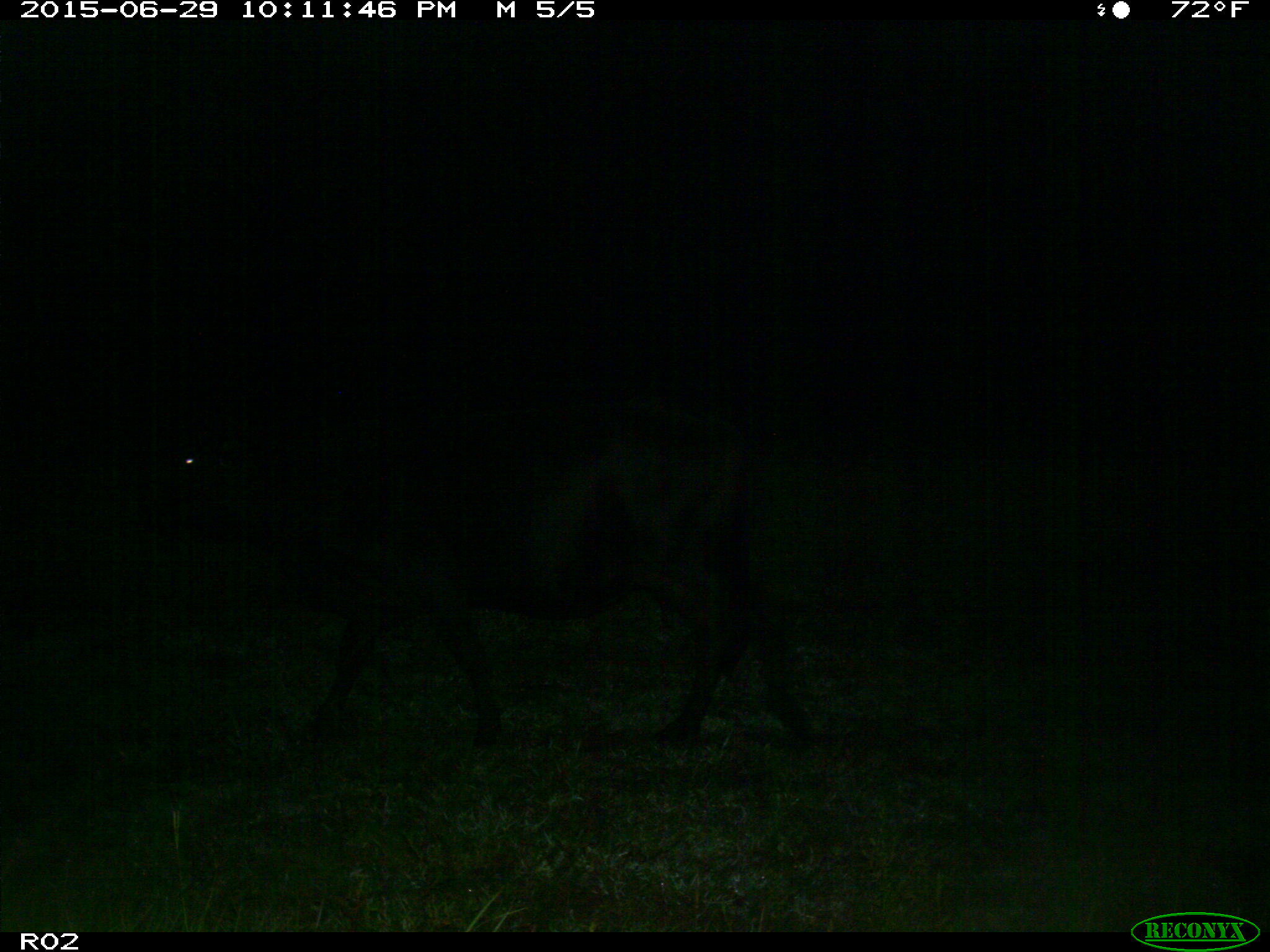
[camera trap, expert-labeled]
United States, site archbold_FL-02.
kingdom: Animalia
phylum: Chordata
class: Mammalia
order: Artiodactyla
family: Bovidae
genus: Bos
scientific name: Bos taurus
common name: domestic cow